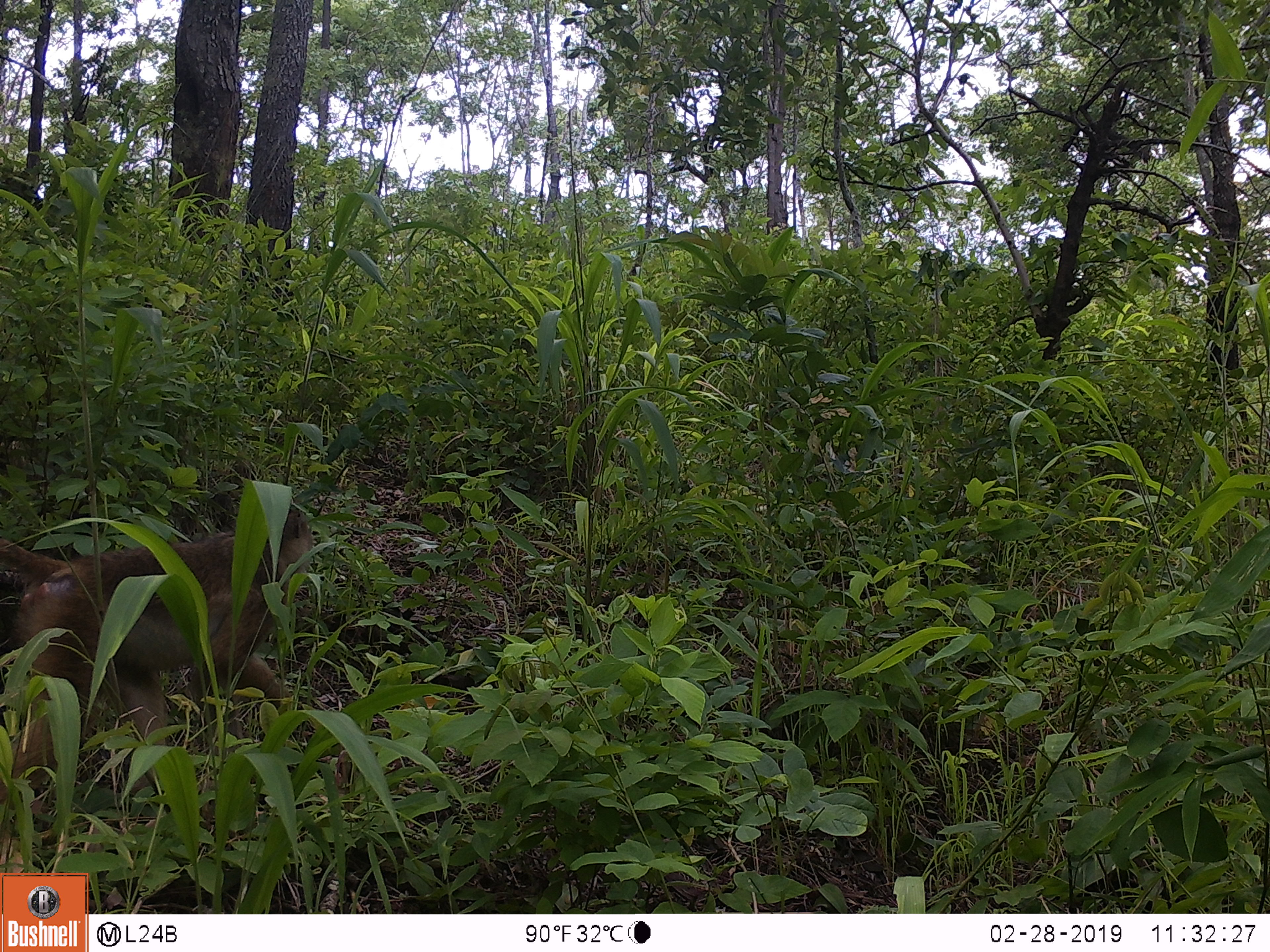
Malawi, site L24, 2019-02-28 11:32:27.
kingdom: Animalia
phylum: Chordata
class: Mammalia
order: Primates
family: Cercopithecidae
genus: Papio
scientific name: Papio cynocephalus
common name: yellow baboon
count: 1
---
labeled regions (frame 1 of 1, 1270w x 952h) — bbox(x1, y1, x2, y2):
yellow baboon: bbox(0, 489, 342, 793)